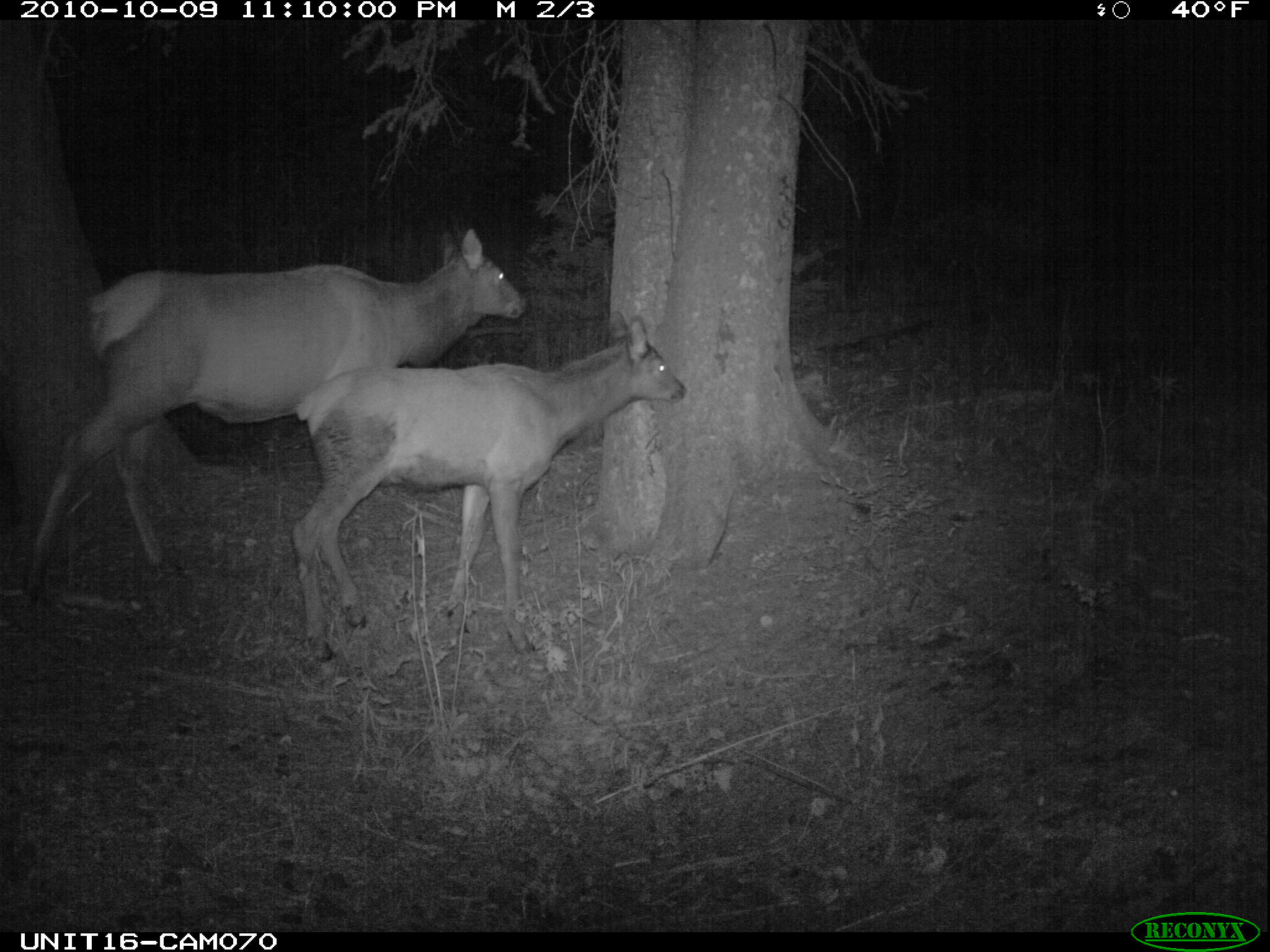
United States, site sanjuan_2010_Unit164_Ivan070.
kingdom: Animalia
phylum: Chordata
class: Mammalia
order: Artiodactyla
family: Cervidae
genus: Cervus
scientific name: Cervus elaphus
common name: red deer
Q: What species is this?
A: Cervus elaphus (red deer).